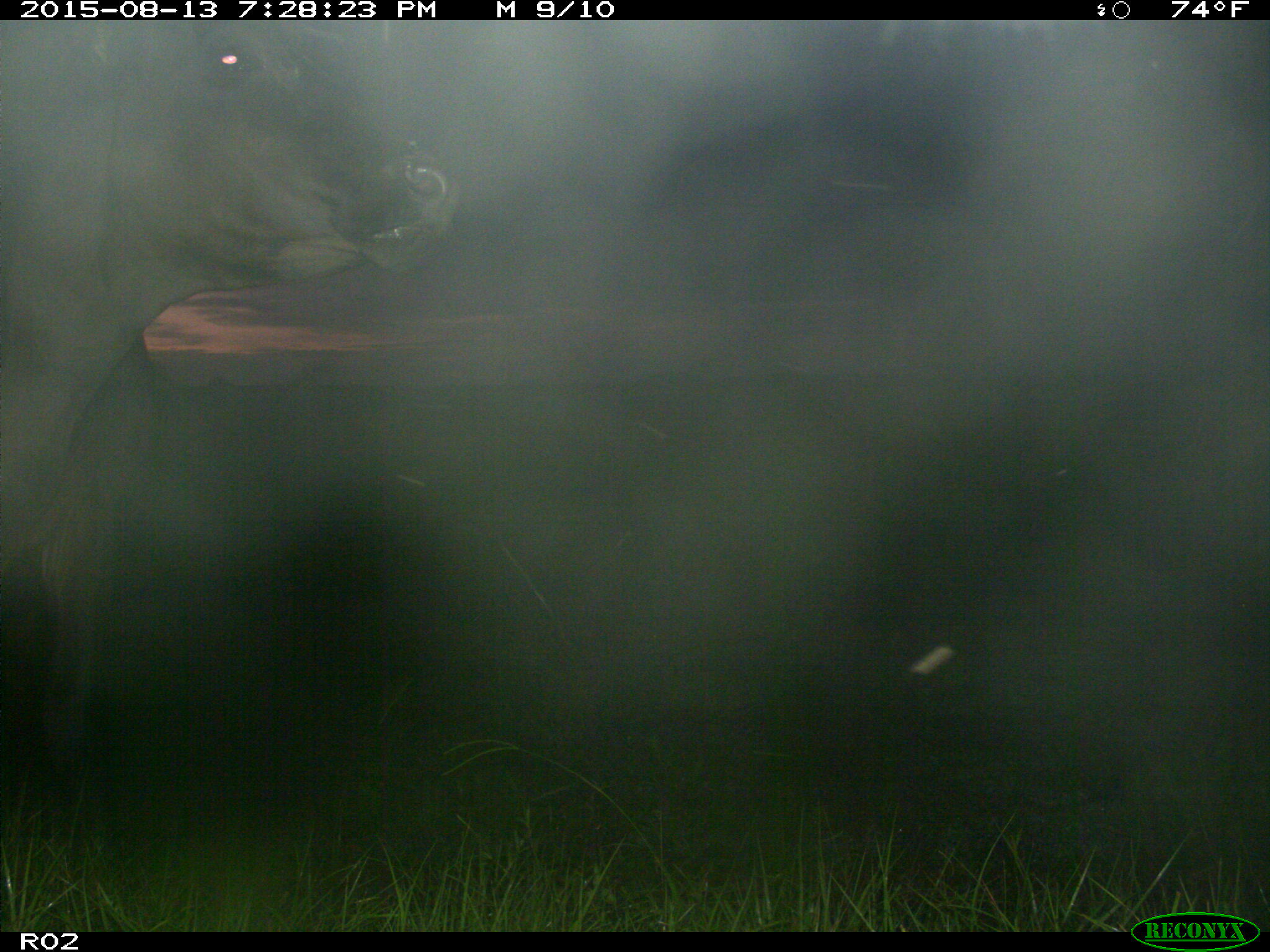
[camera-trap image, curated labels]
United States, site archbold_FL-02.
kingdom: Animalia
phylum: Chordata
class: Mammalia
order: Artiodactyla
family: Bovidae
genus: Bos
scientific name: Bos taurus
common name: domestic cow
Bos taurus (domestic cow).